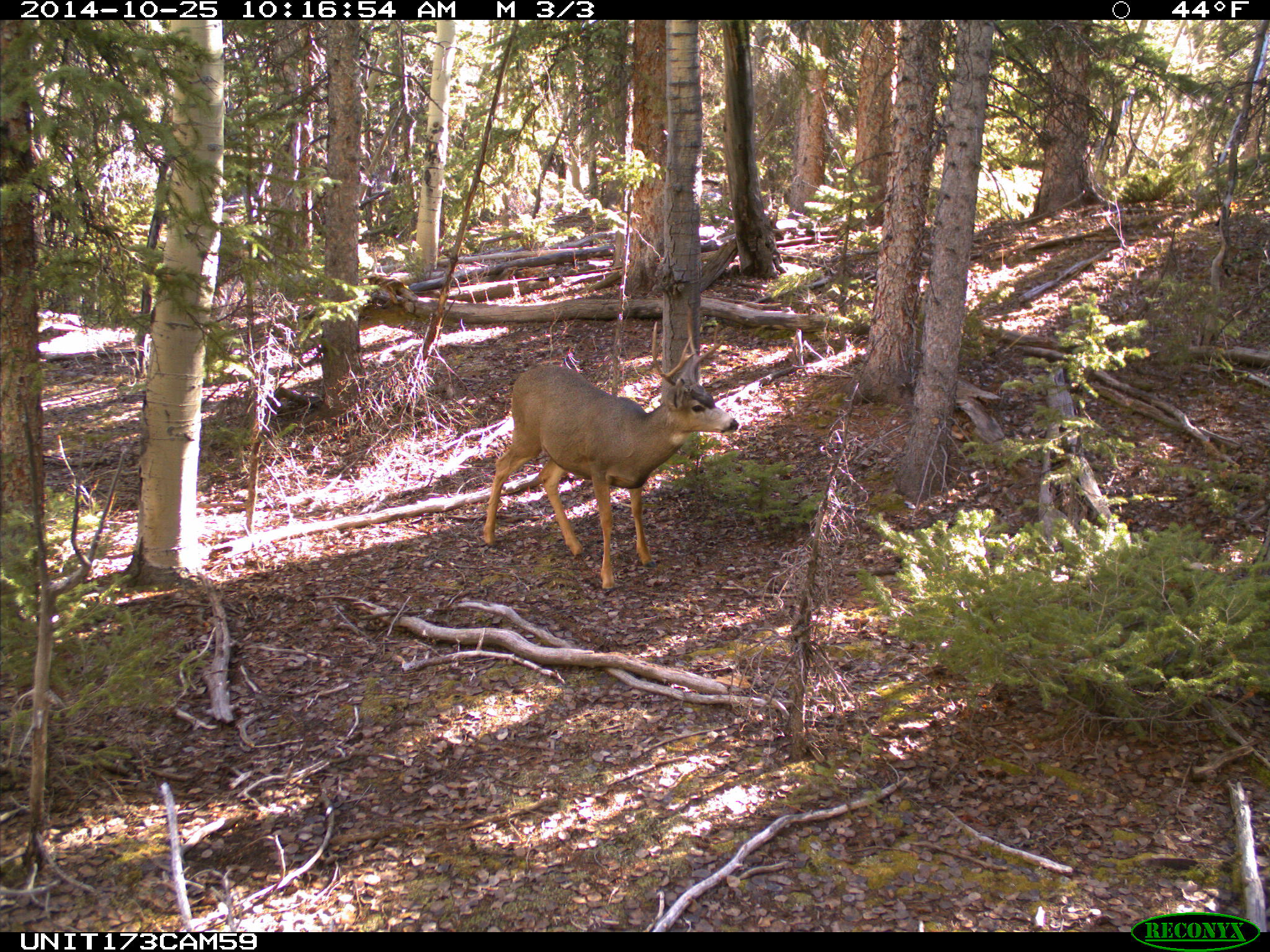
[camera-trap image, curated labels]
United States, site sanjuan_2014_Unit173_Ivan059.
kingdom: Animalia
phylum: Chordata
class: Mammalia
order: Artiodactyla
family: Cervidae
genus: Odocoileus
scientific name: Odocoileus hemionus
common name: mule deer